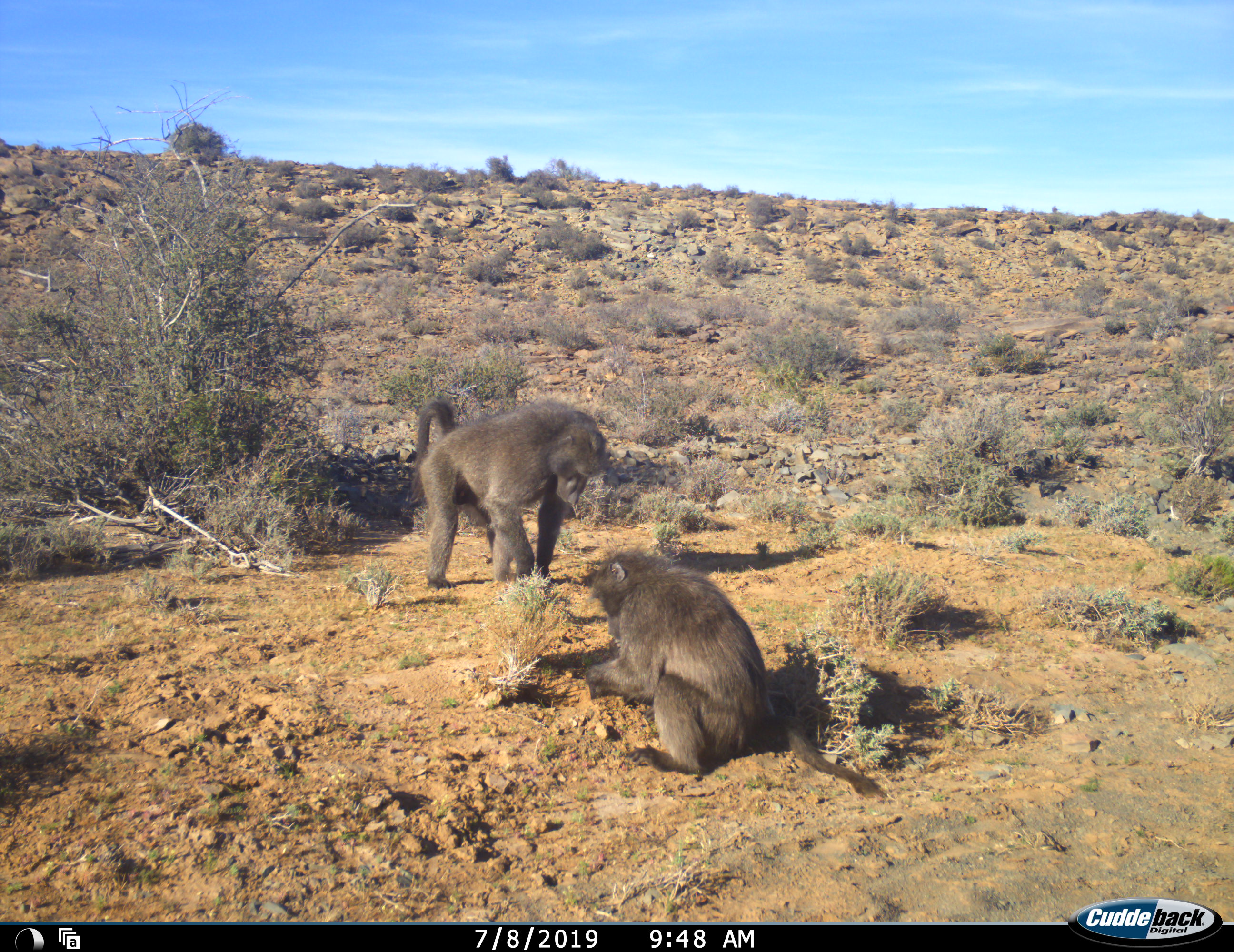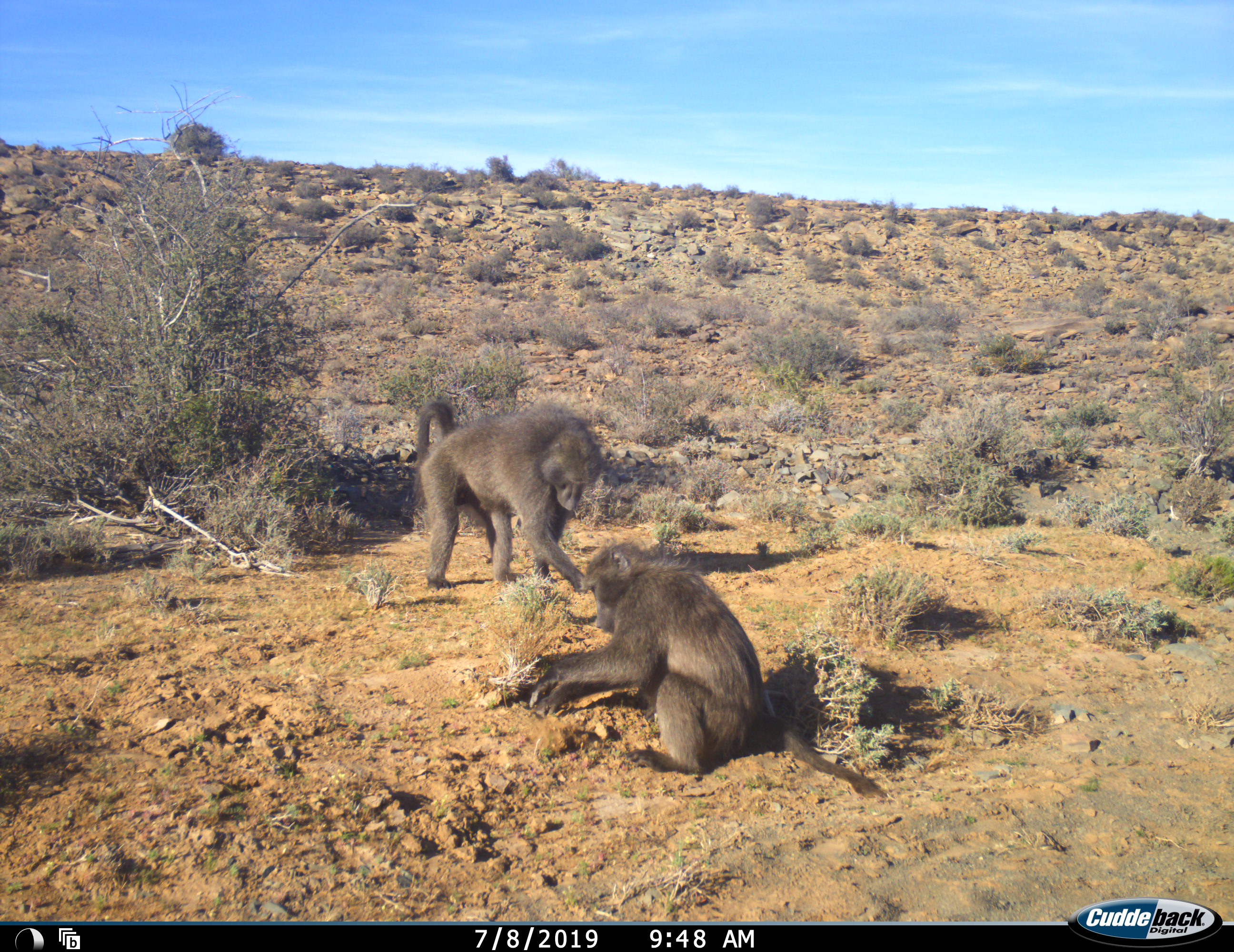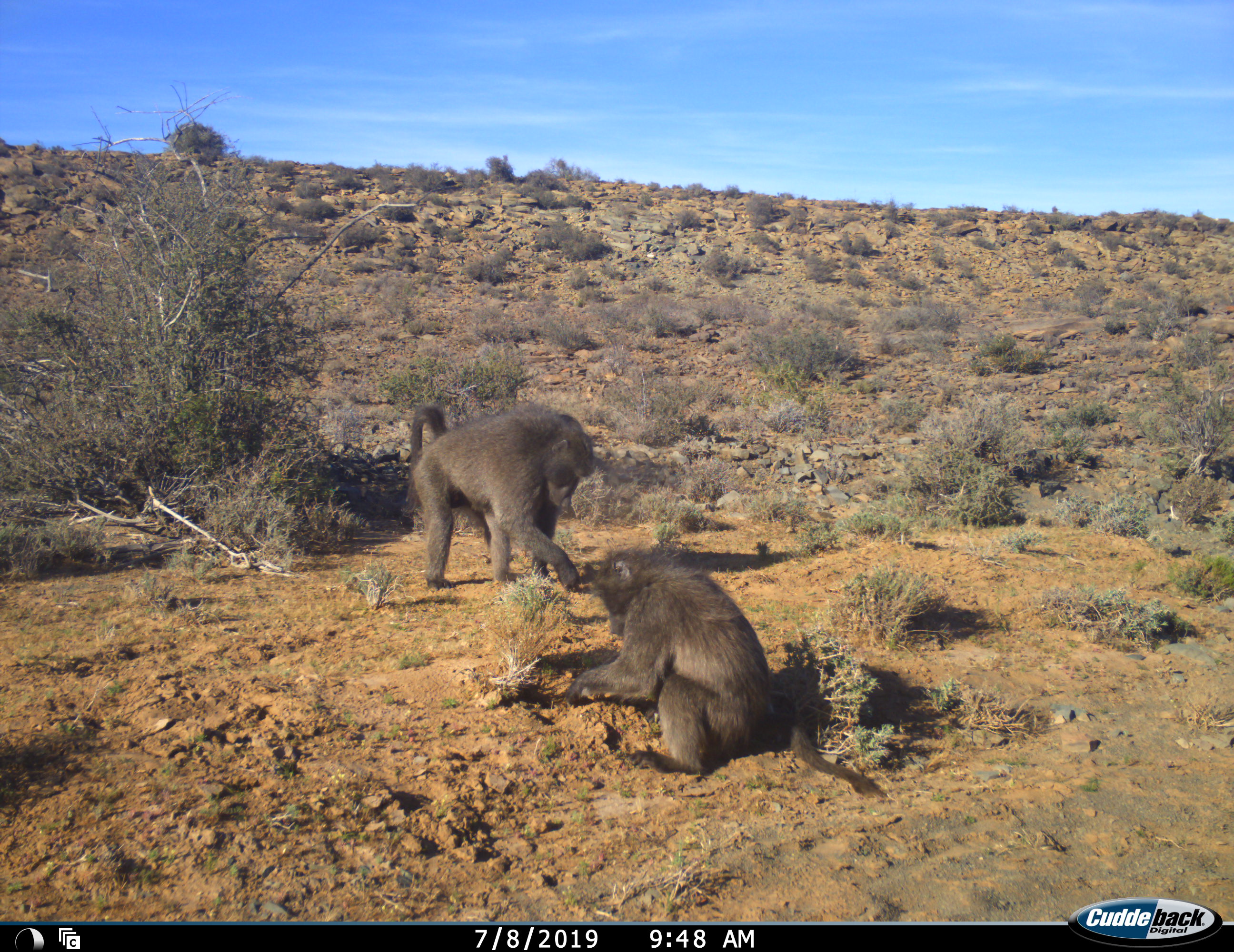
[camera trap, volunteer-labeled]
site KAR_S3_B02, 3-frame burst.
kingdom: Animalia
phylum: Chordata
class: Mammalia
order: Primates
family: Cercopithecidae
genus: Papio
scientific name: Papio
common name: baboon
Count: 2.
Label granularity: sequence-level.